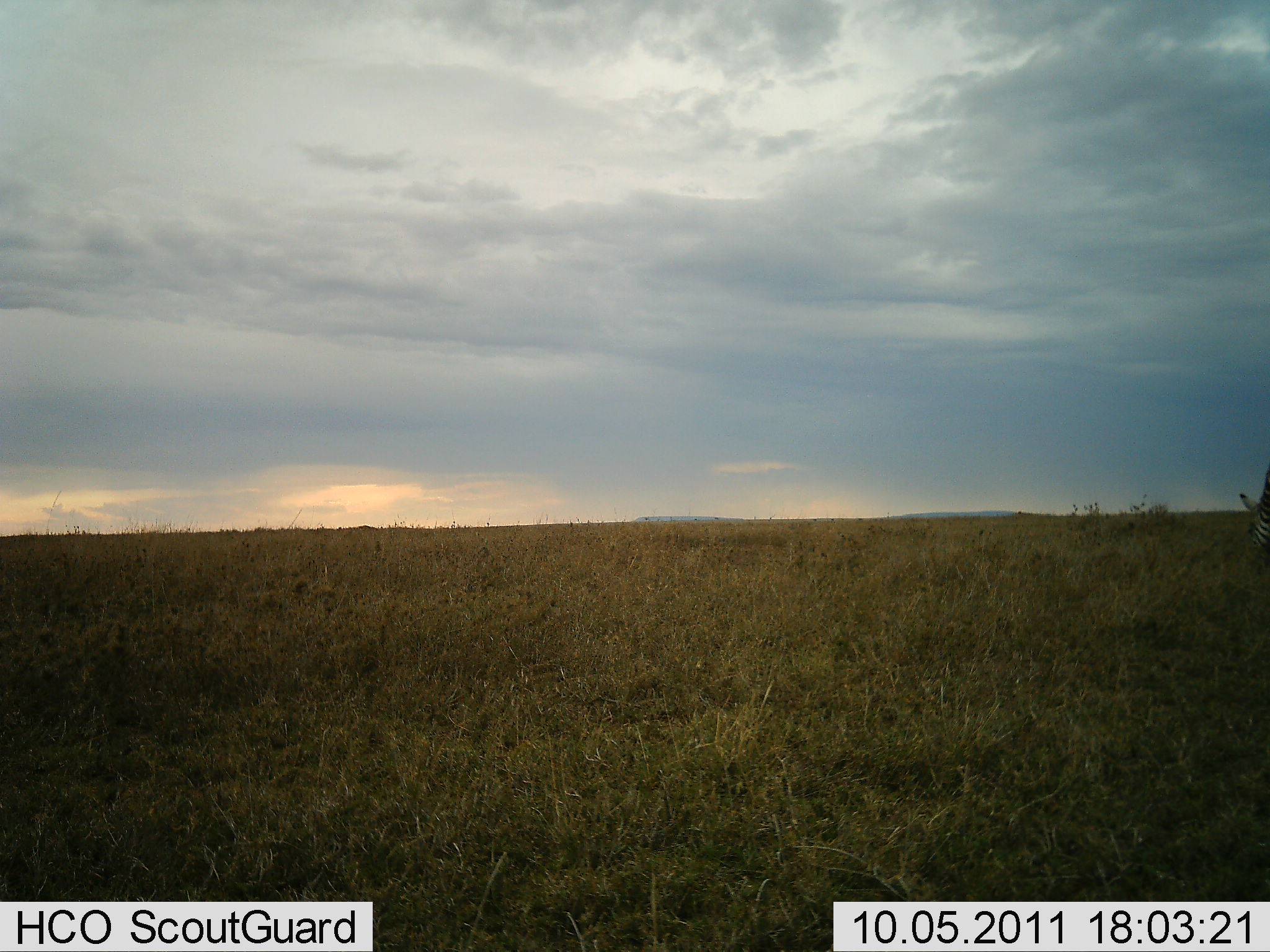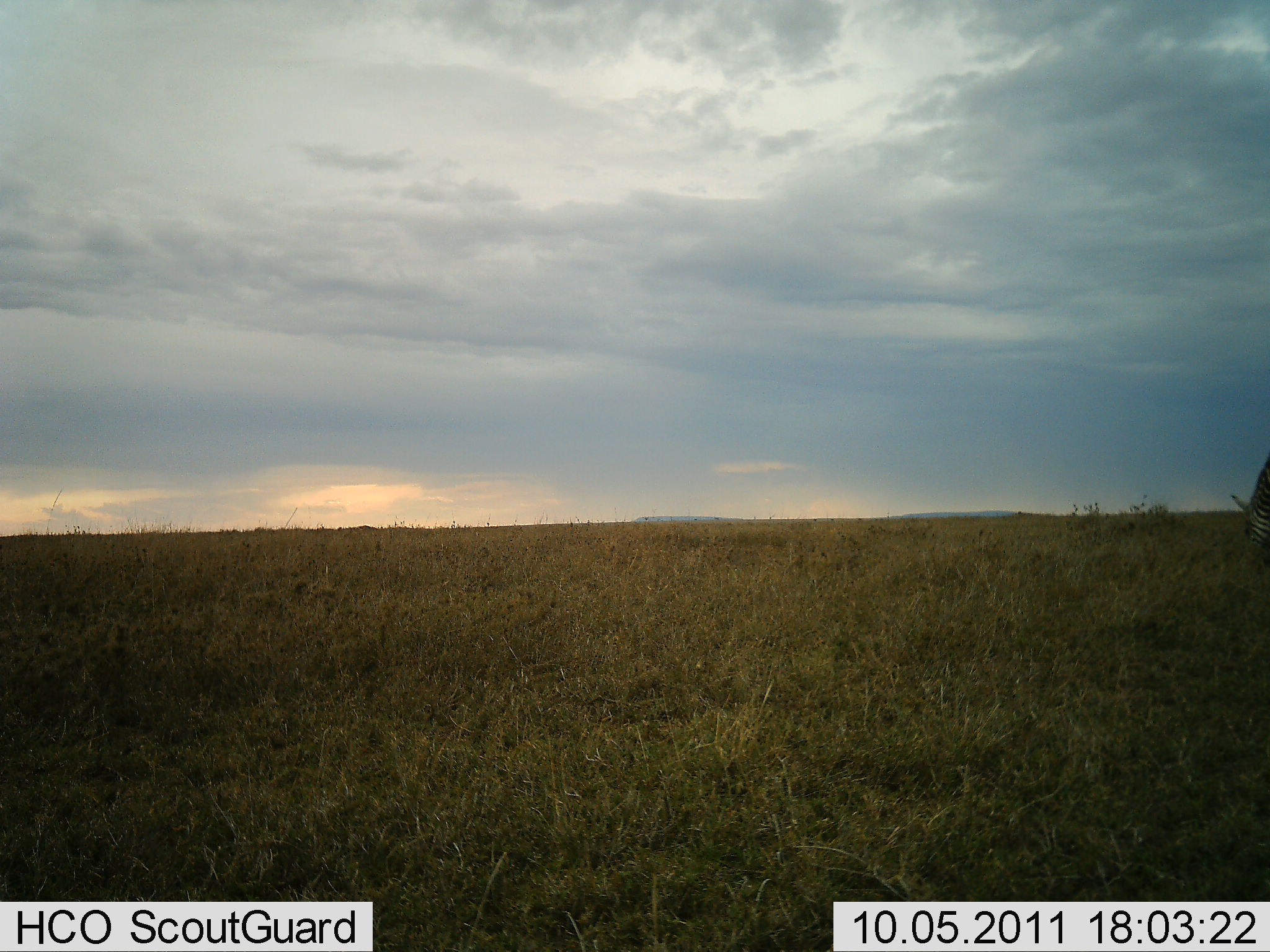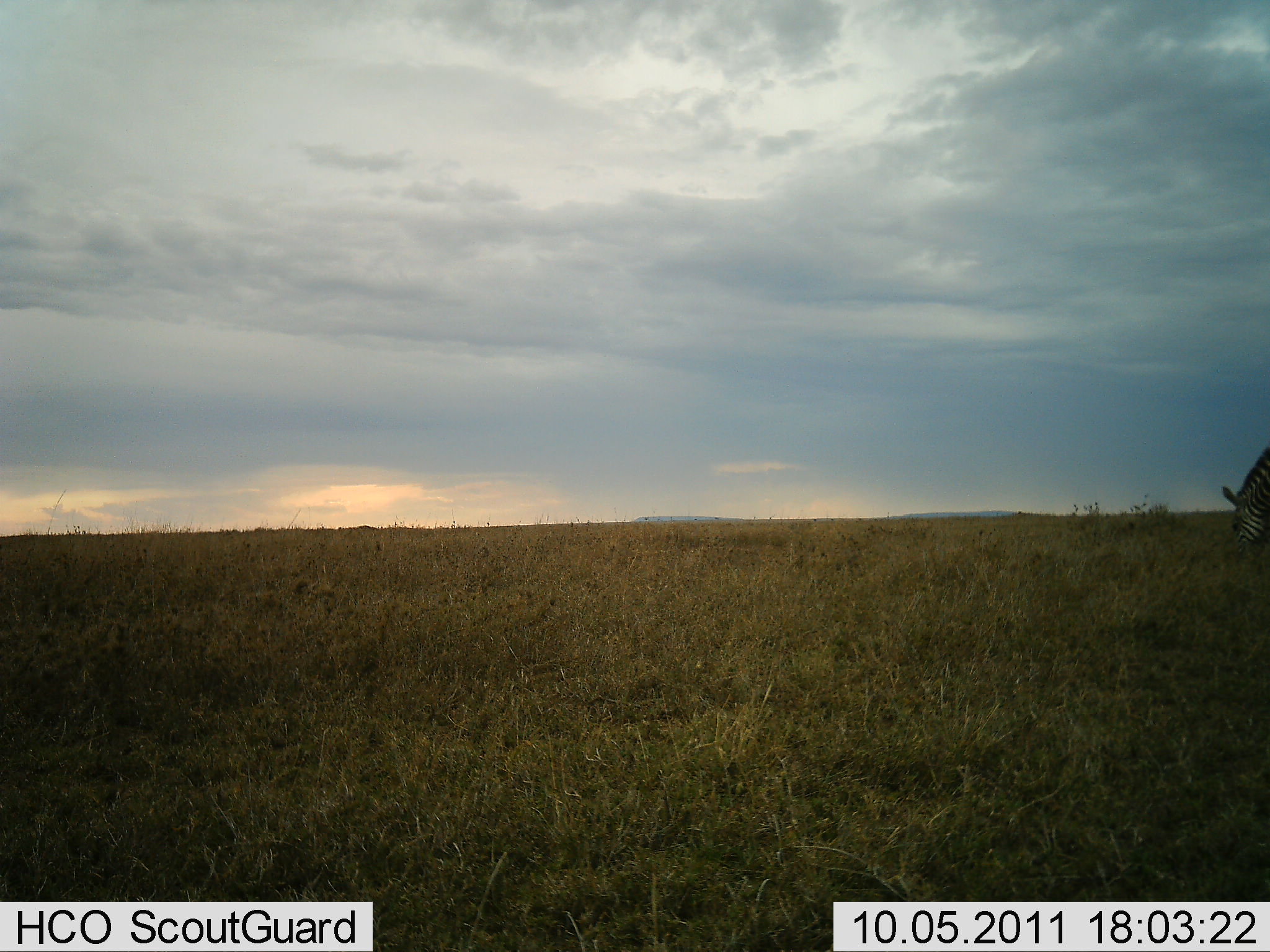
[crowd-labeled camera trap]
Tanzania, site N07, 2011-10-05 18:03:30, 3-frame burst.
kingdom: Animalia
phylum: Chordata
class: Mammalia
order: Perissodactyla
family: Equidae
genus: Equus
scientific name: Equus quagga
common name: plains zebra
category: zebra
Zebra (plains zebra) (Equus quagga), count 1. Behavior (volunteer vote fractions): standing 18%, resting 0%, moving 36%, interacting 0%. Young present (vote fraction): 0%. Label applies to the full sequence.